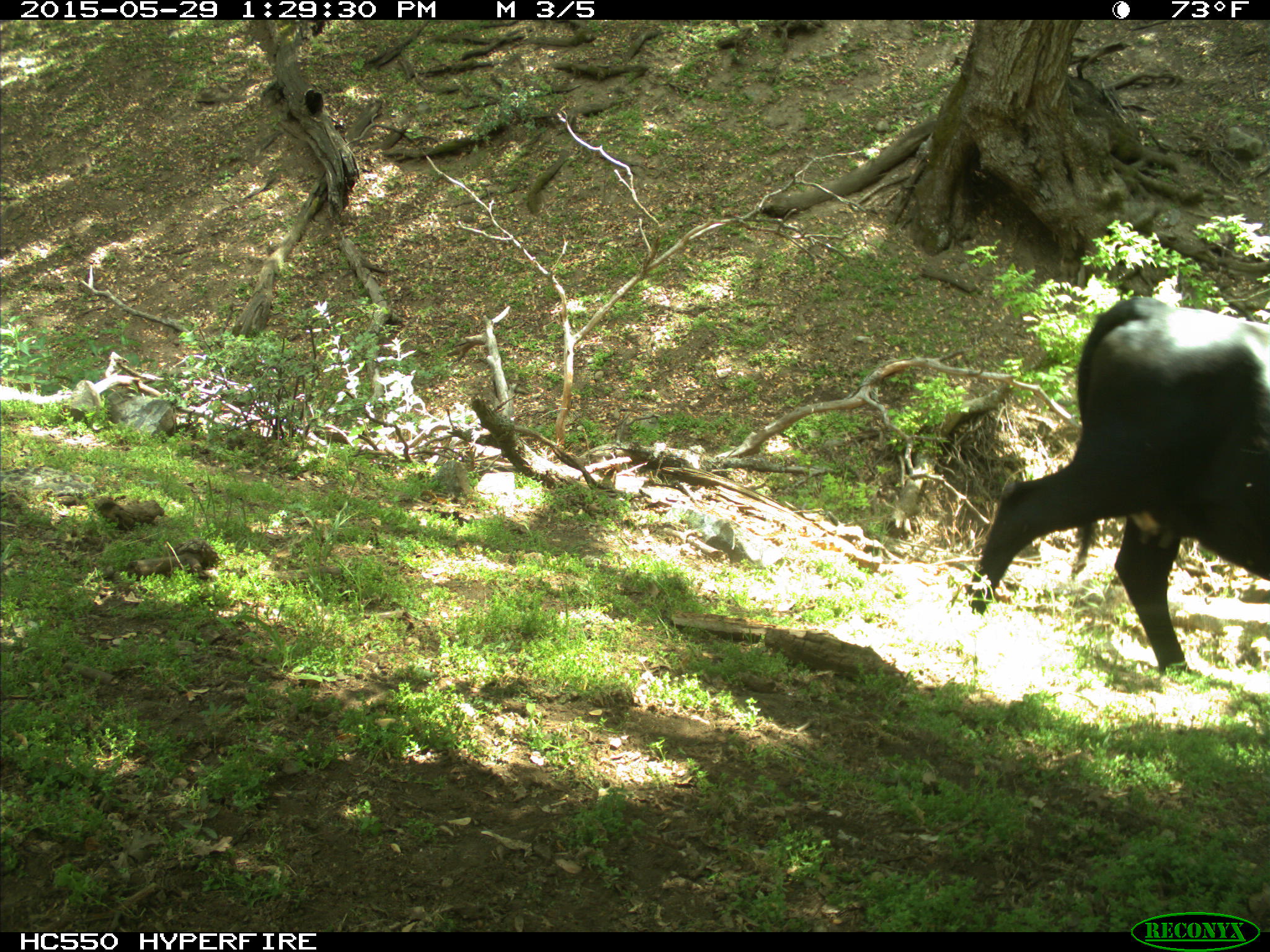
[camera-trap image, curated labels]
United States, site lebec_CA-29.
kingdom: Animalia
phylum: Chordata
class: Mammalia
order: Artiodactyla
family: Bovidae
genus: Bos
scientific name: Bos taurus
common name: domestic cow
Bos taurus (domestic cow).